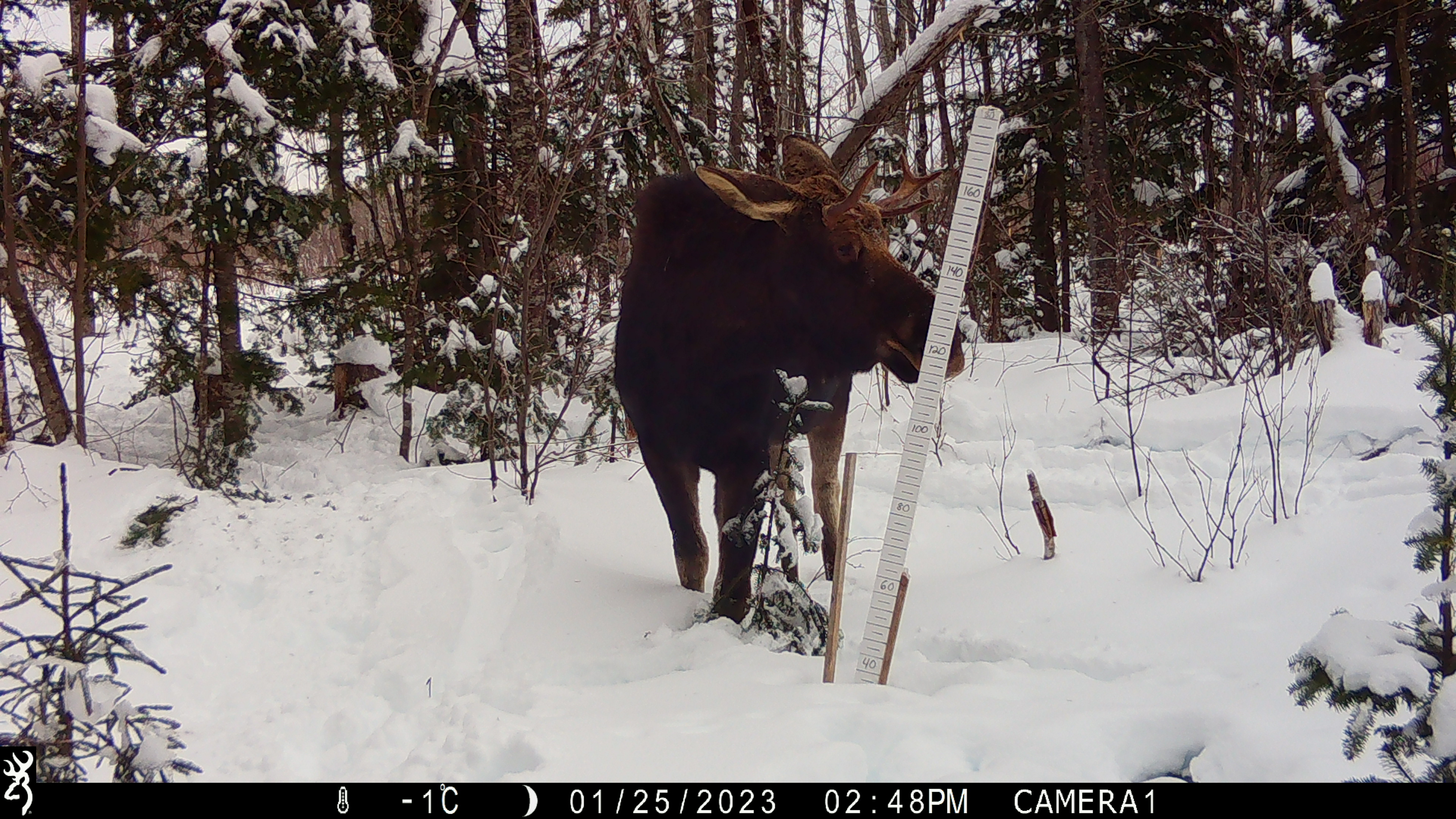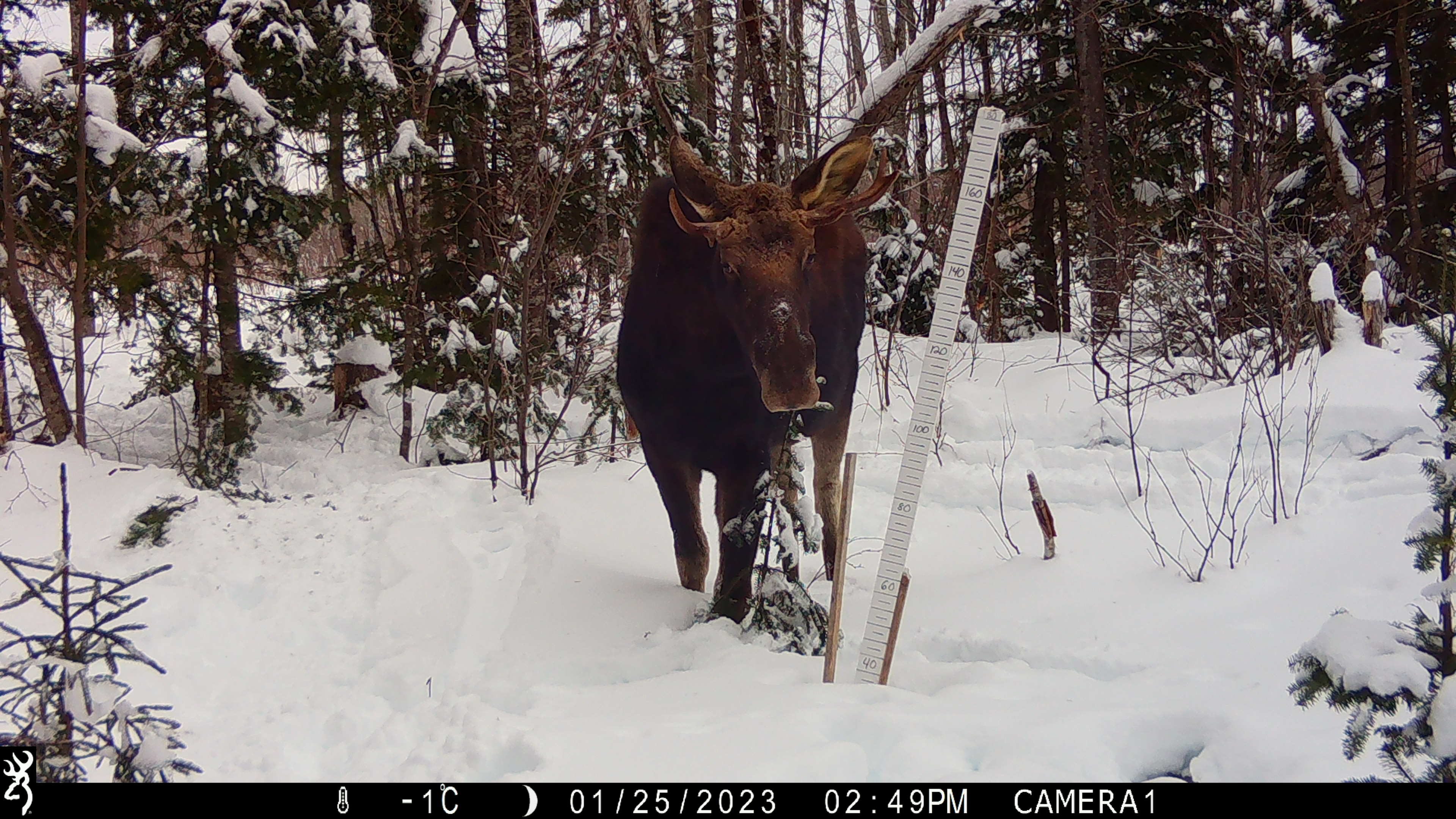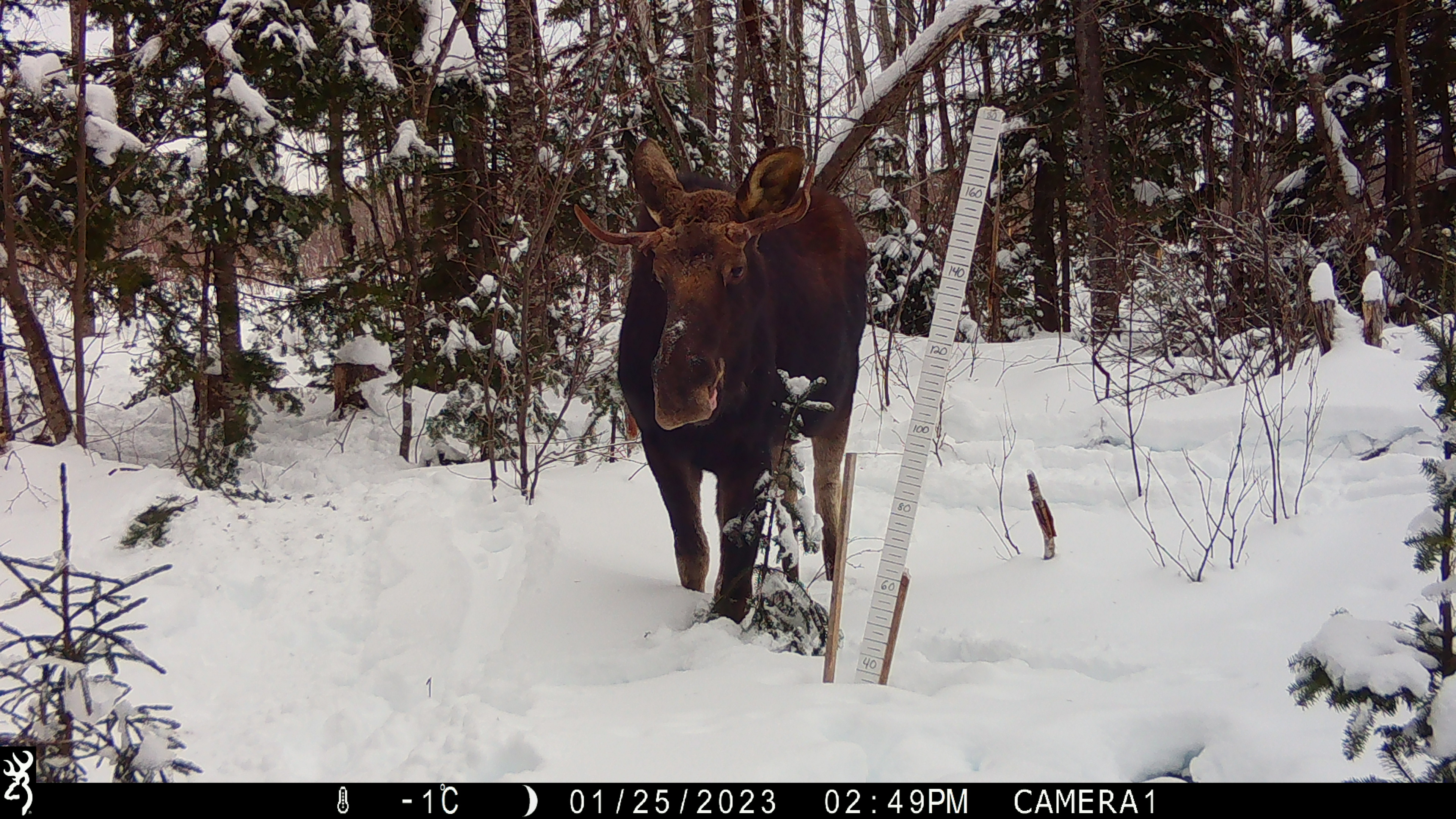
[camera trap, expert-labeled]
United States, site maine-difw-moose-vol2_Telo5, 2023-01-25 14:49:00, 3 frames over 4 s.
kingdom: Animalia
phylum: Chordata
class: Mammalia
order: Artiodactyla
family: Cervidae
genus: Alces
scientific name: Alces alces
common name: moose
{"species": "moose (Alces alces)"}